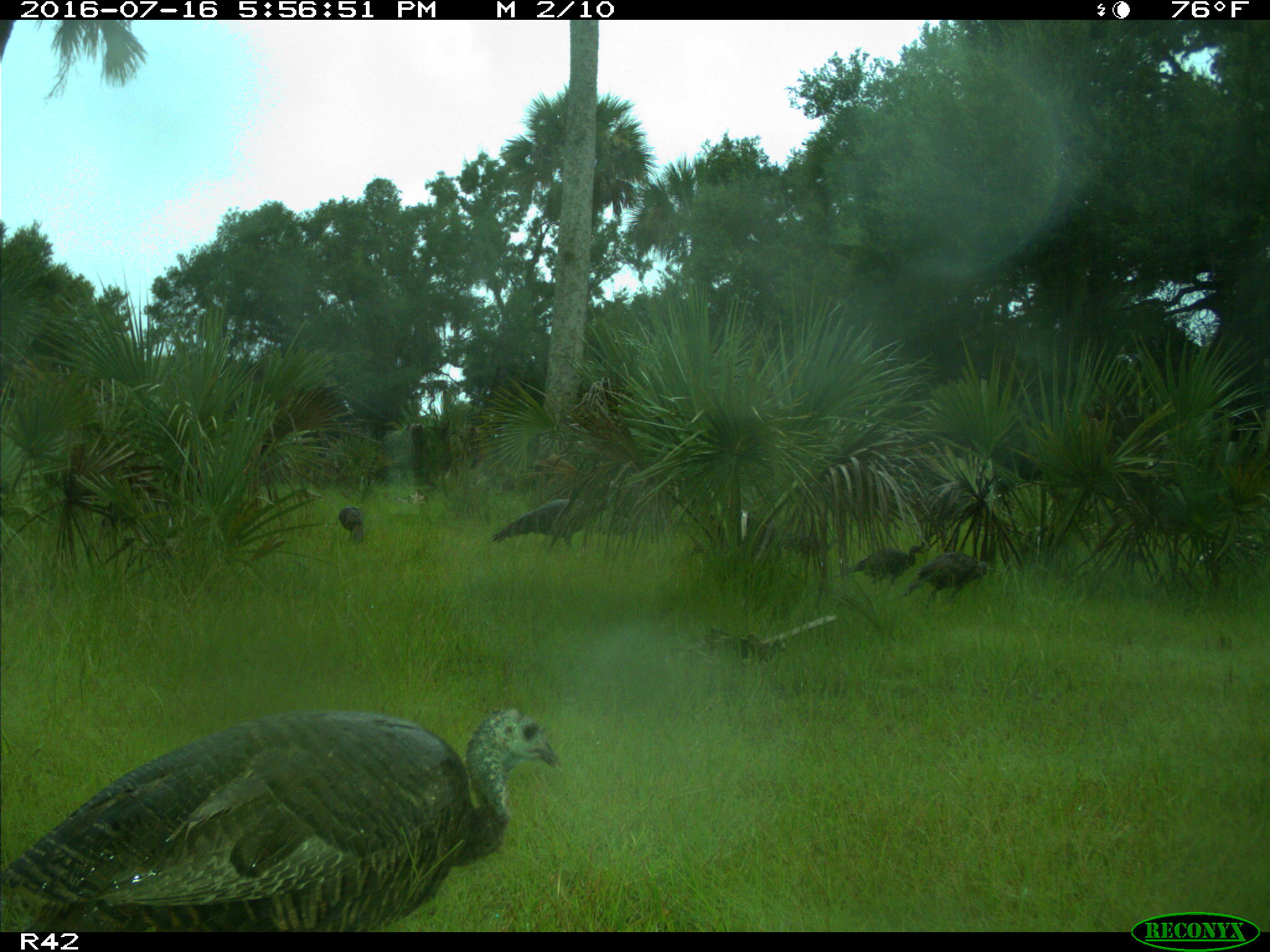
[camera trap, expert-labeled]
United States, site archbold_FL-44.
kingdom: Animalia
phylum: Chordata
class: Aves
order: Galliformes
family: Phasianidae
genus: Meleagris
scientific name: Meleagris gallopavo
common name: wild turkey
Meleagris gallopavo (wild turkey).